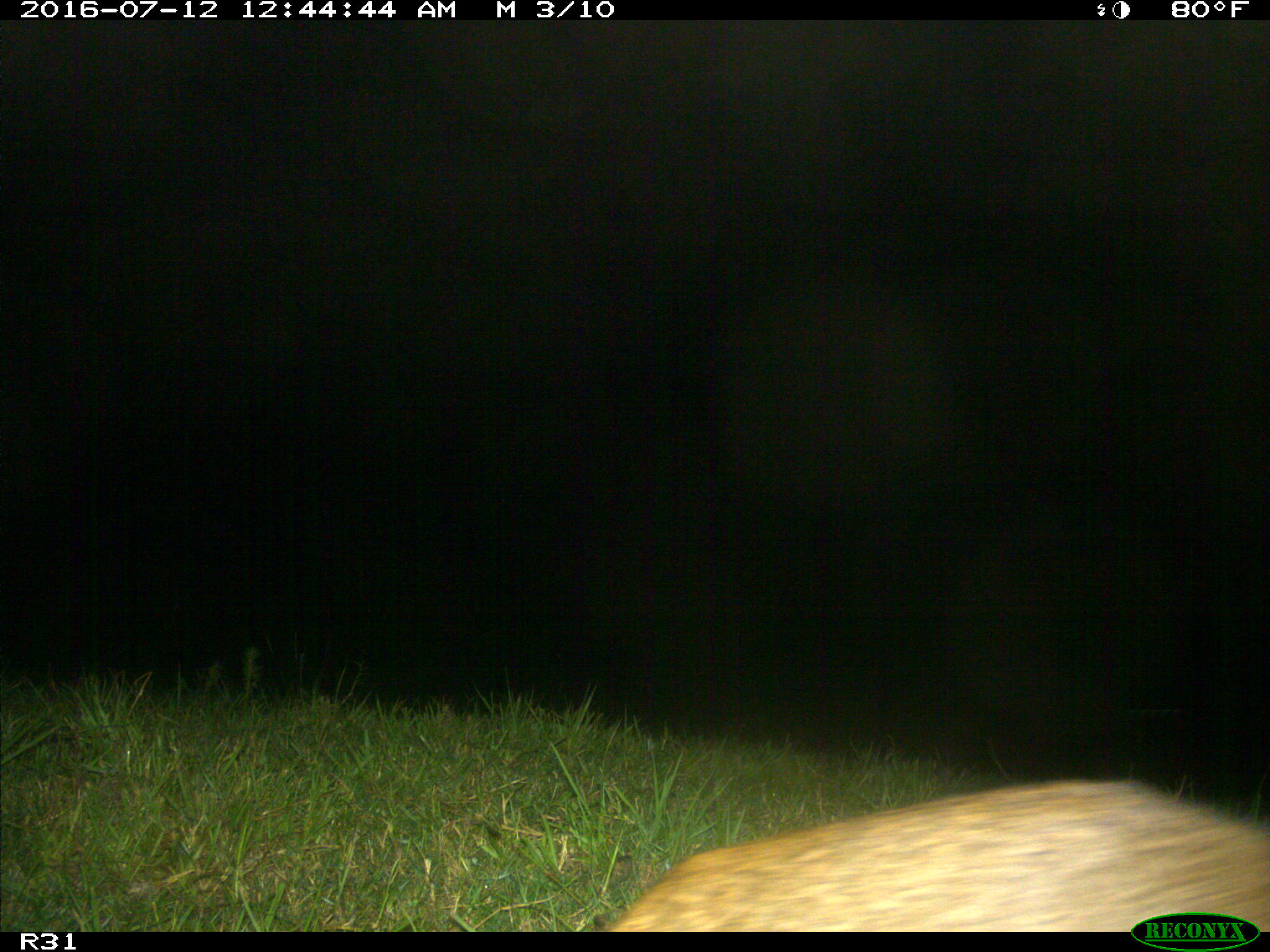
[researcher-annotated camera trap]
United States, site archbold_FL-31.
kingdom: Animalia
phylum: Chordata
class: Mammalia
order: Carnivora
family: Felidae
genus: Lynx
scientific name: Lynx rufus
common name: bobcat